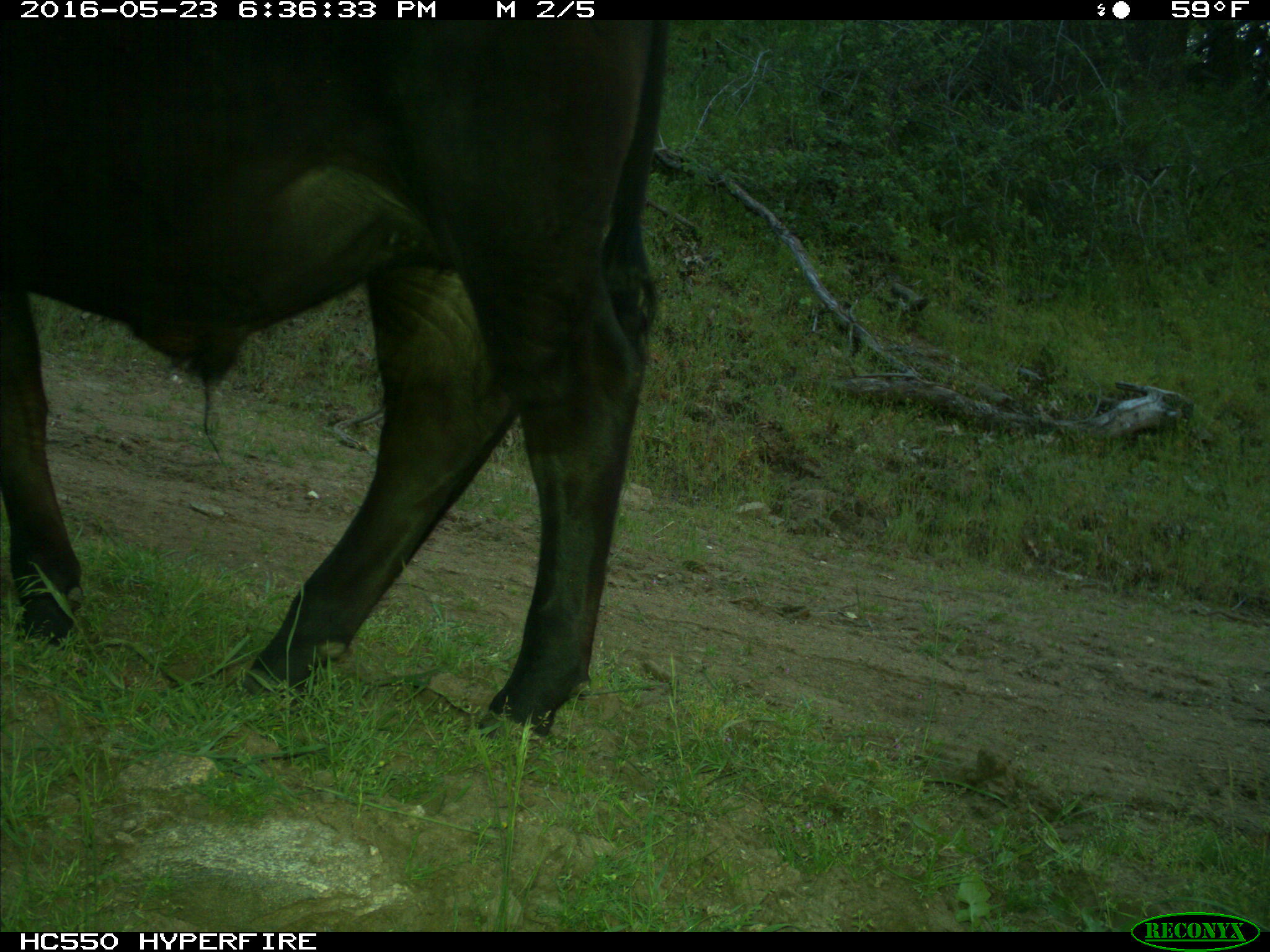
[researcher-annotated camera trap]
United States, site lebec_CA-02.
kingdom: Animalia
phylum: Chordata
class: Mammalia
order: Artiodactyla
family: Bovidae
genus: Bos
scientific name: Bos taurus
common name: domestic cow